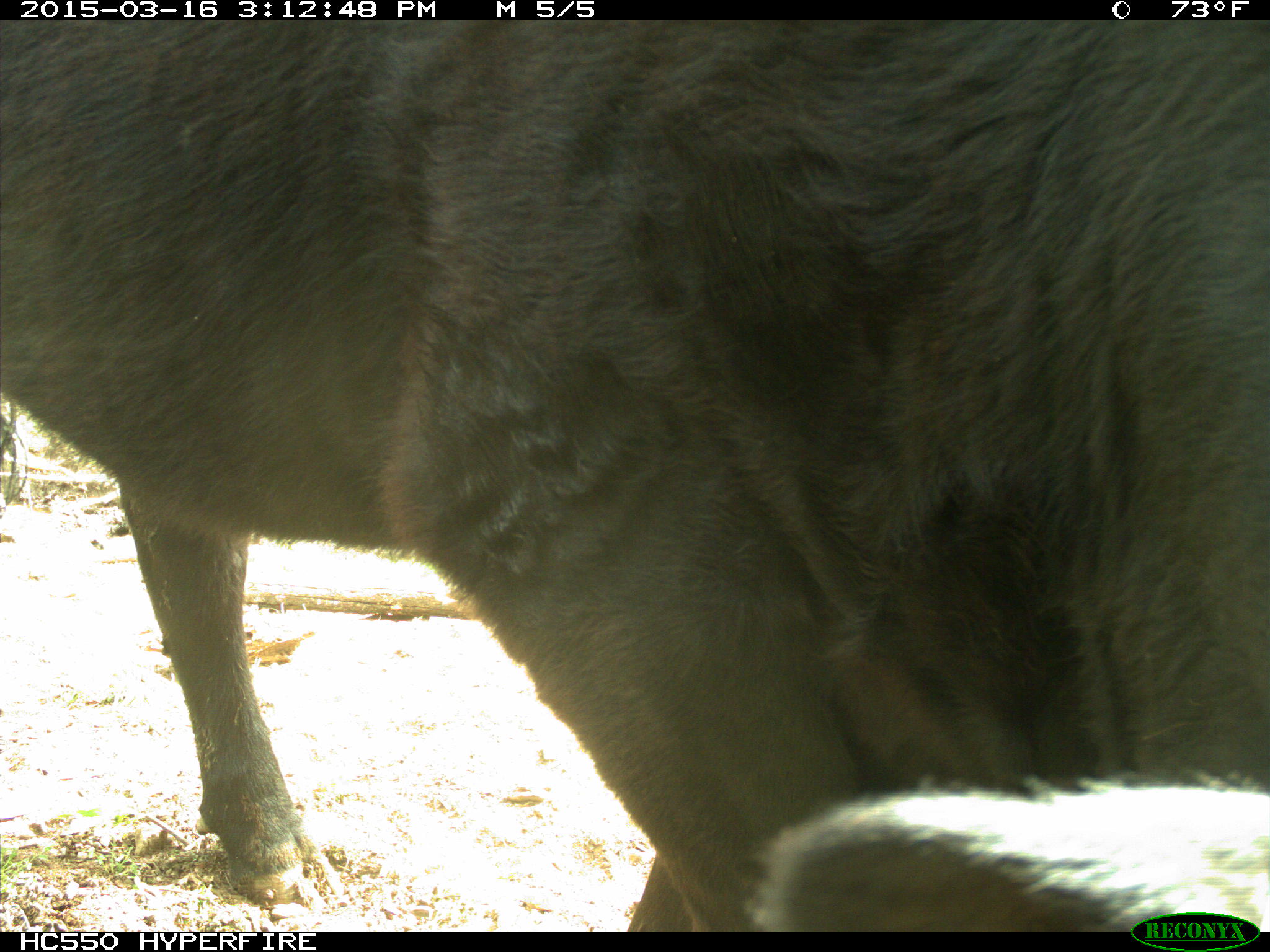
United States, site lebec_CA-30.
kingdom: Animalia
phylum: Chordata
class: Mammalia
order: Artiodactyla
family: Bovidae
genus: Bos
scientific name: Bos taurus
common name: domestic cow